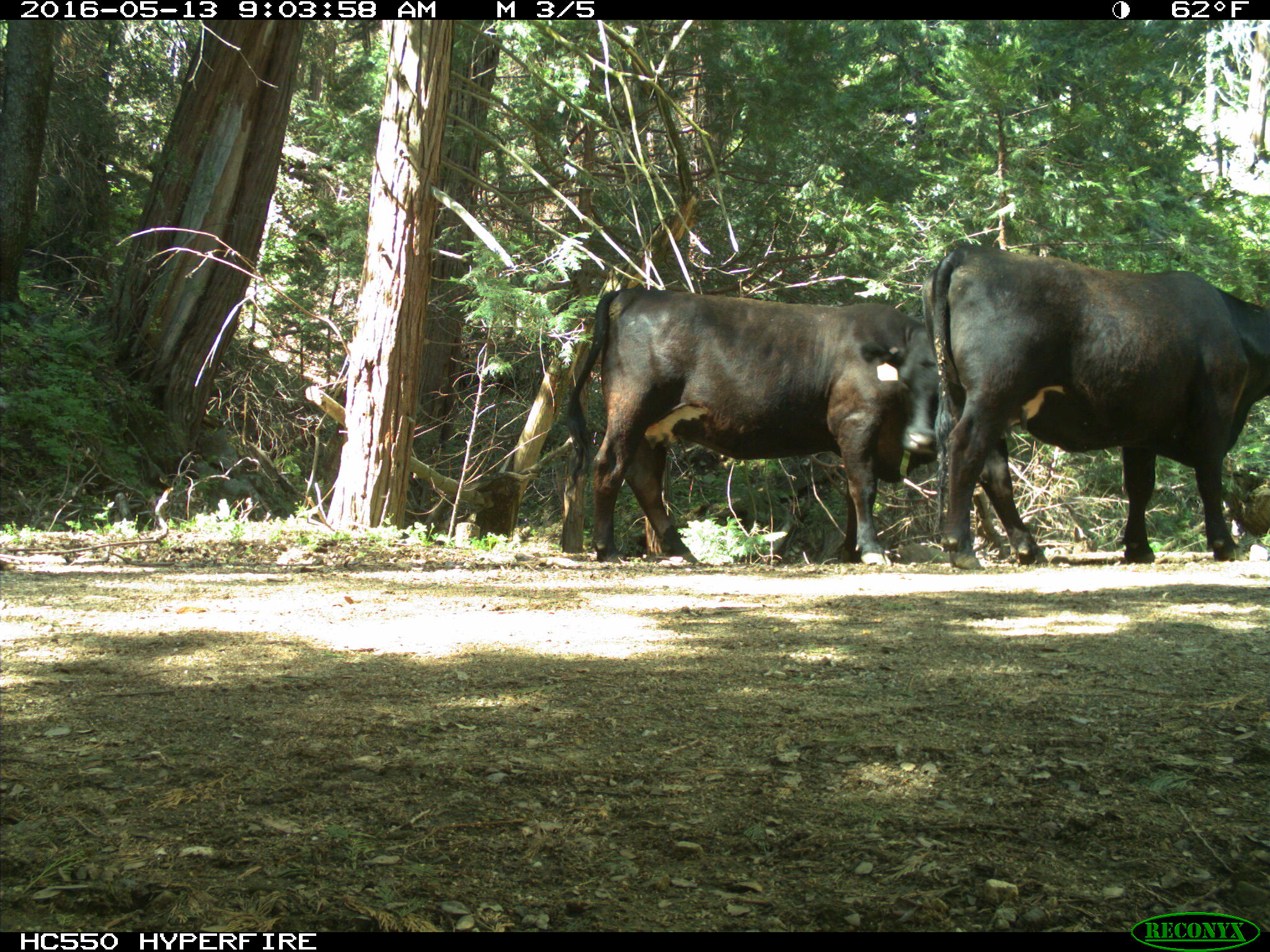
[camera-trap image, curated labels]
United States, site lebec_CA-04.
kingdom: Animalia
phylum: Chordata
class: Mammalia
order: Artiodactyla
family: Bovidae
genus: Bos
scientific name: Bos taurus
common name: domestic cow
Bos taurus (domestic cow).